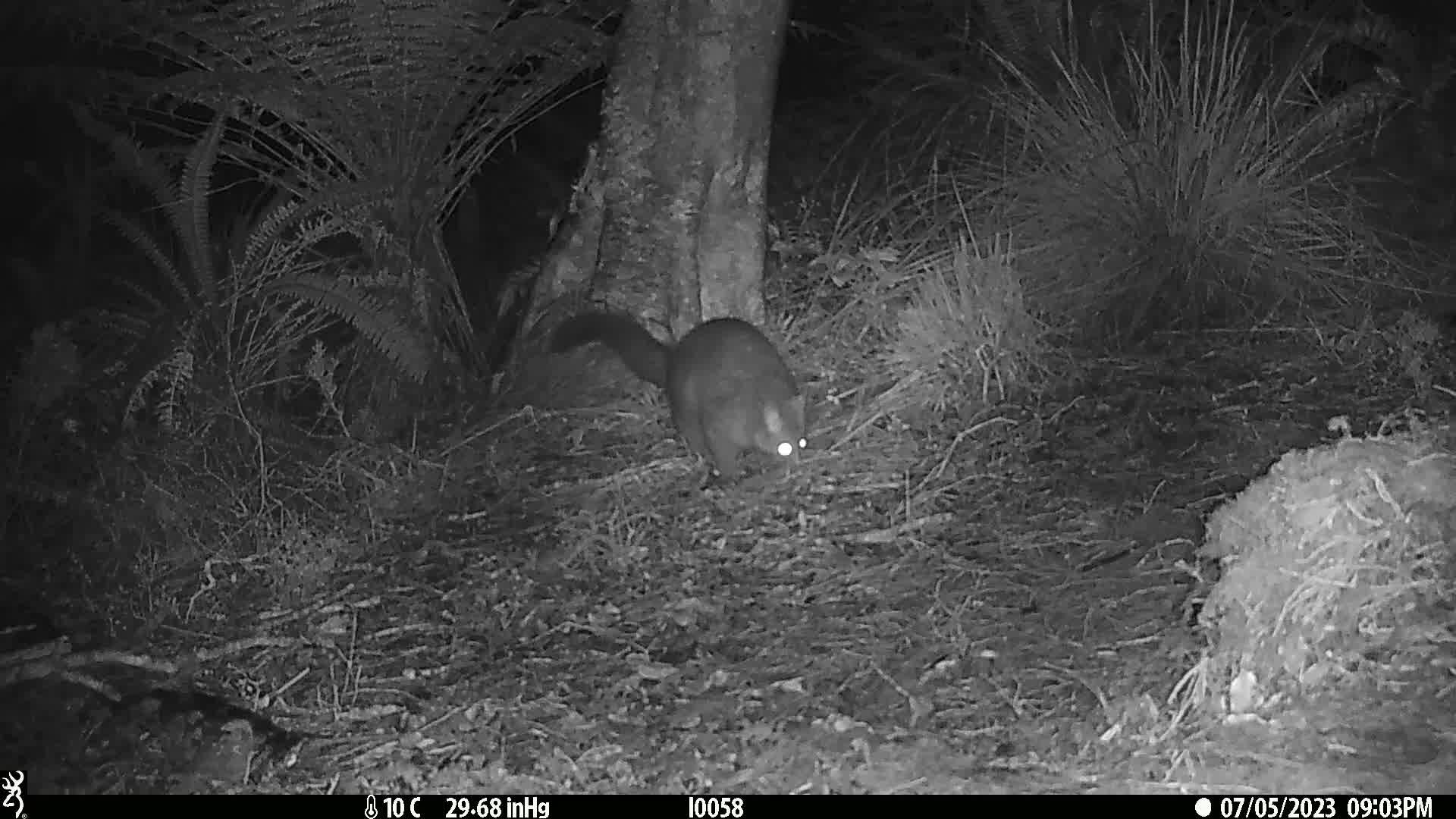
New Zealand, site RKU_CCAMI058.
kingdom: Animalia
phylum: Chordata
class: Mammalia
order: Diprotodontia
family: Phalangeridae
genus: Trichosurus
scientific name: Trichosurus vulpecula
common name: common brushtail possum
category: possum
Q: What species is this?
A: Possum (common brushtail possum) (Trichosurus vulpecula).